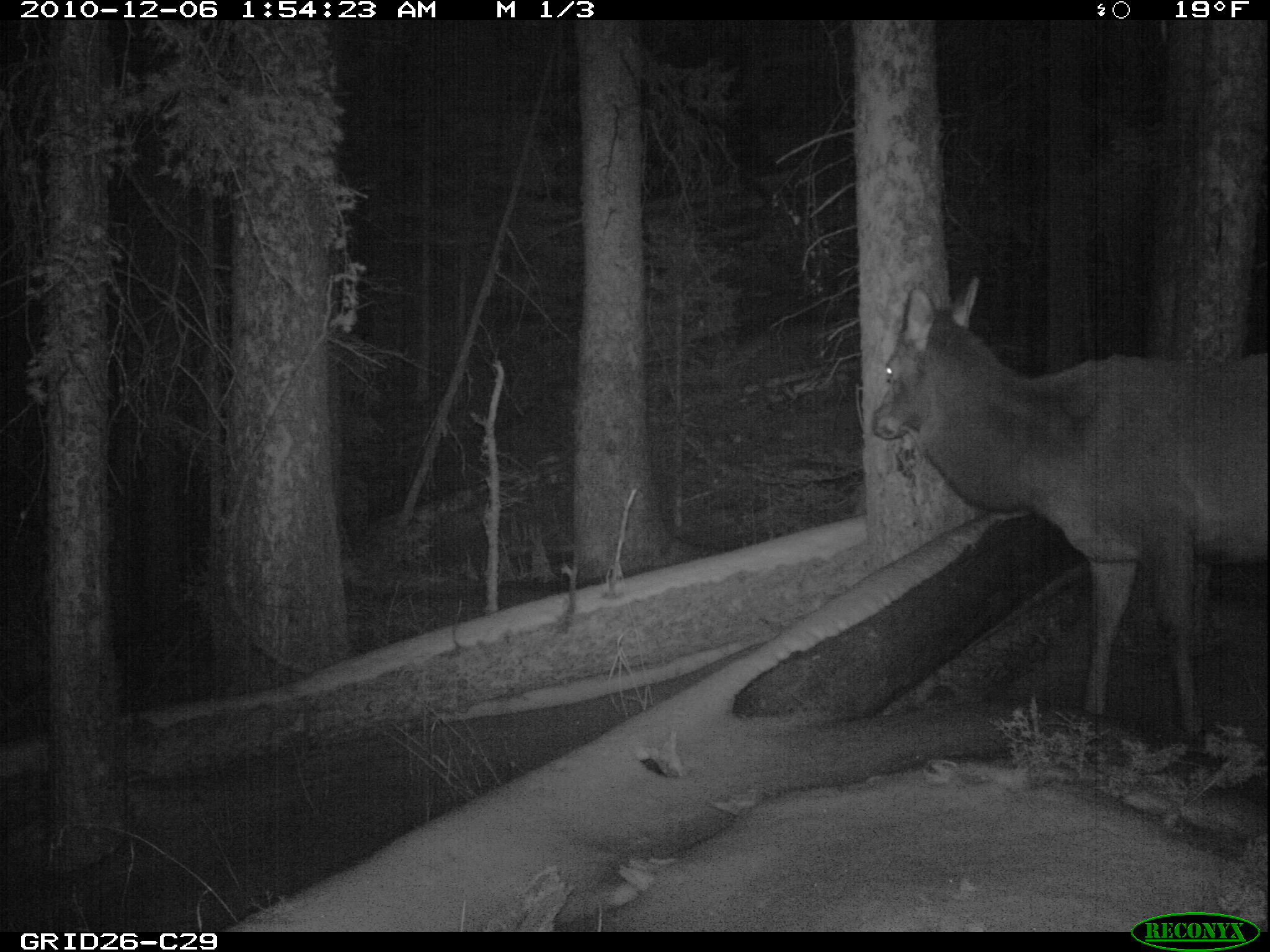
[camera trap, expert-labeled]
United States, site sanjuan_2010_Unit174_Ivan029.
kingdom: Animalia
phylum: Chordata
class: Mammalia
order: Artiodactyla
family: Cervidae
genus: Cervus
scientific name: Cervus elaphus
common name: red deer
Cervus elaphus (red deer).